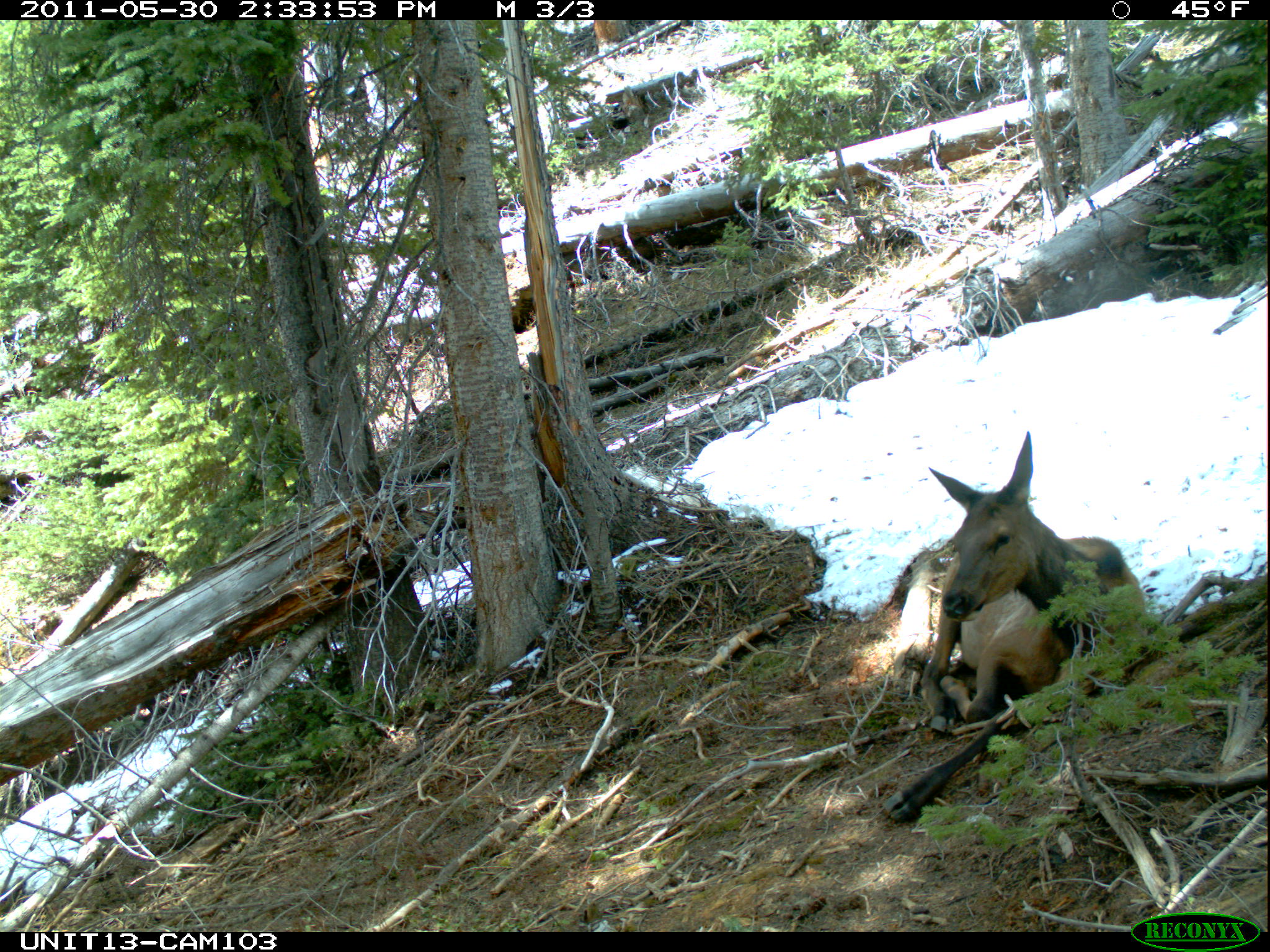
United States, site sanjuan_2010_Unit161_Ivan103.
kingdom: Animalia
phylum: Chordata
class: Mammalia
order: Artiodactyla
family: Cervidae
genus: Cervus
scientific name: Cervus elaphus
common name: red deer